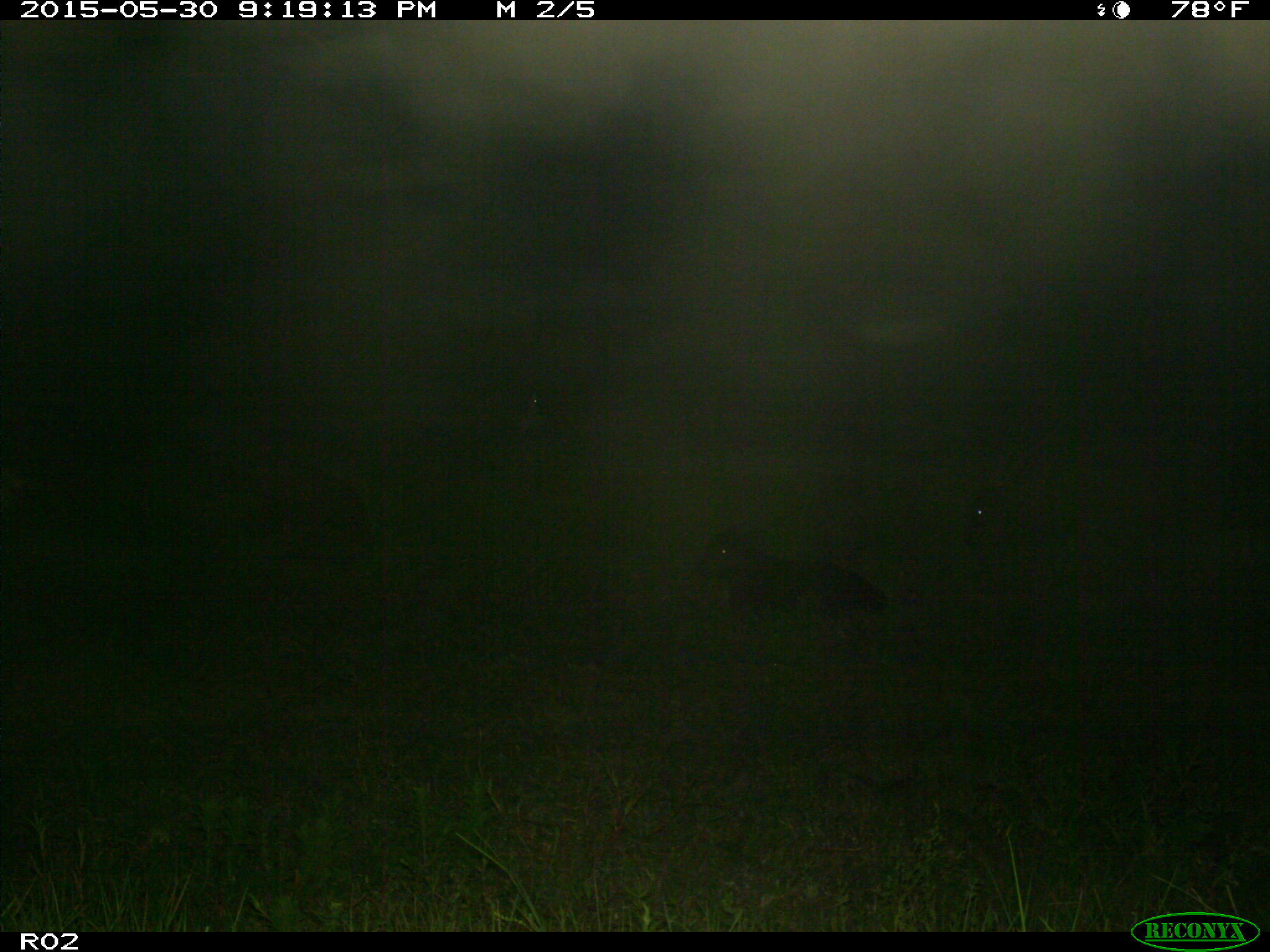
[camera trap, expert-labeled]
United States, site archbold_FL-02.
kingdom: Animalia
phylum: Chordata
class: Mammalia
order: Artiodactyla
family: Bovidae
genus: Bos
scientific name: Bos taurus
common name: domestic cow